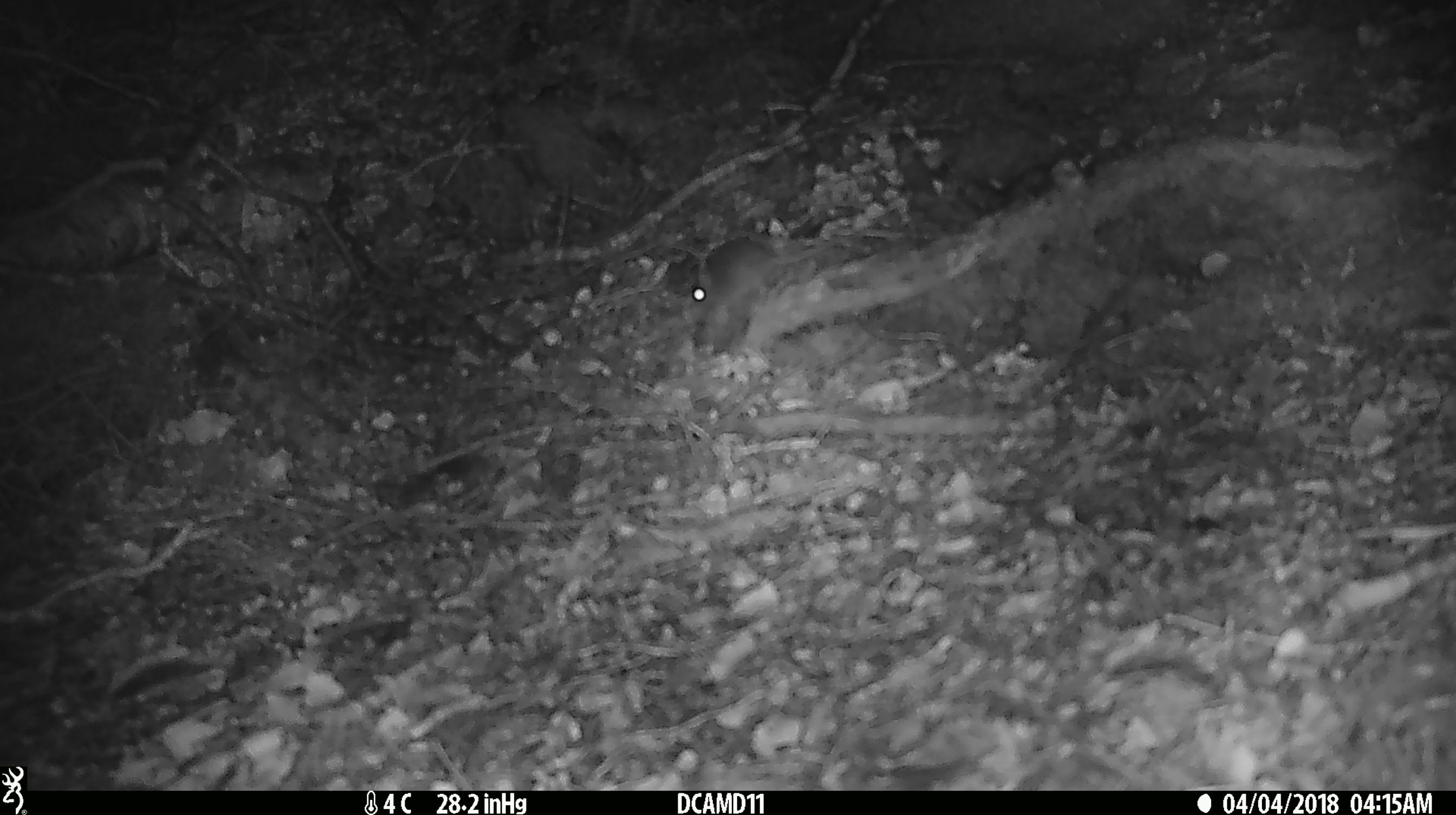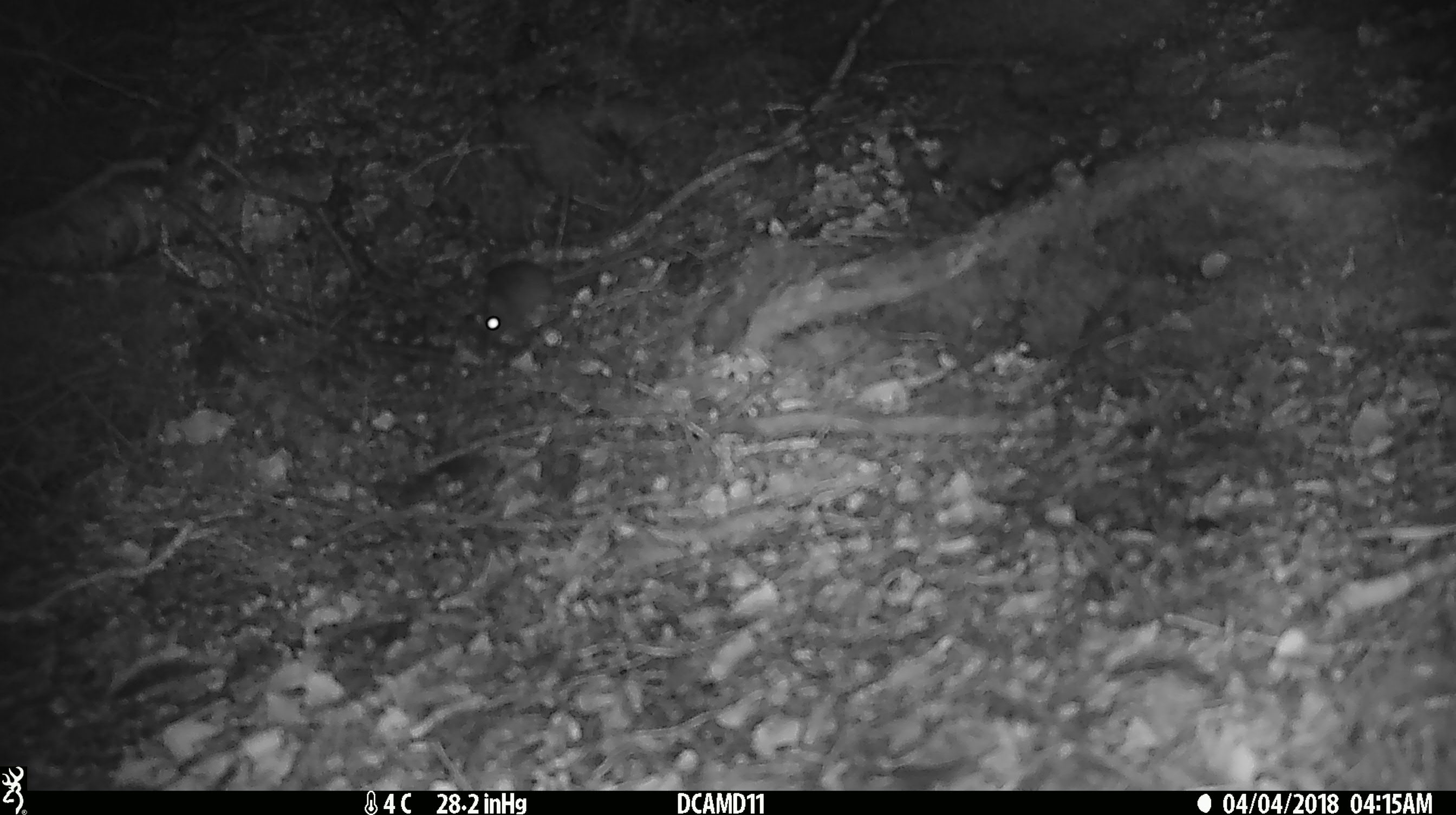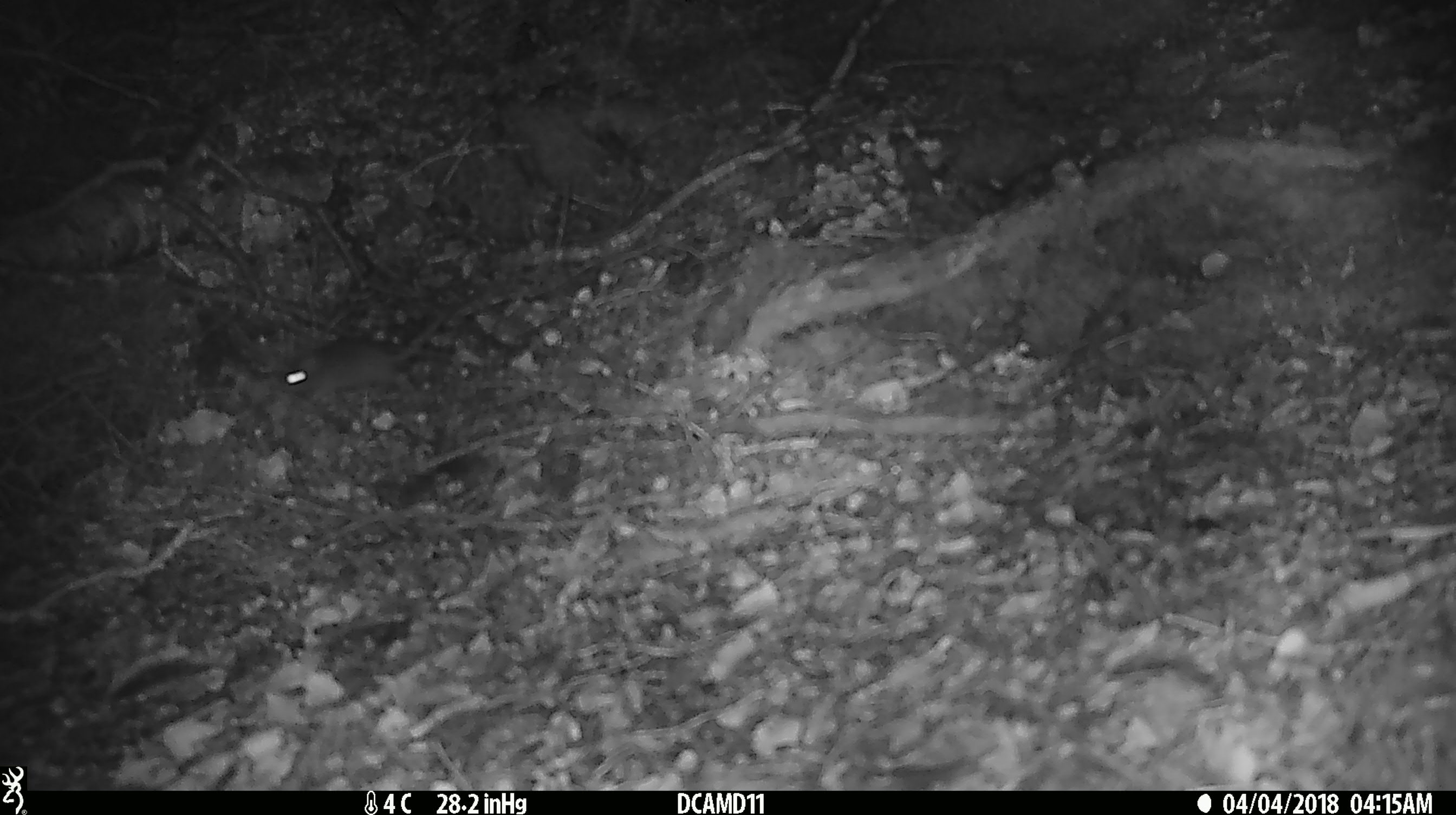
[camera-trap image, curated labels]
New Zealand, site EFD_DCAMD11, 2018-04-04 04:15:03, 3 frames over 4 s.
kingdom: Animalia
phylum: Chordata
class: Mammalia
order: Rodentia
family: Muridae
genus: Mus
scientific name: Mus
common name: mouse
Mouse (Mus).